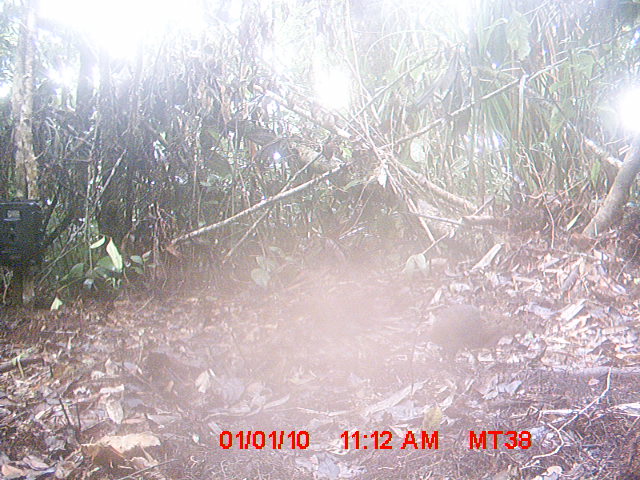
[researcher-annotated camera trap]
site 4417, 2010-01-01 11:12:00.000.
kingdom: Animalia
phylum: Chordata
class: Mammalia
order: Rodentia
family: Nesomyidae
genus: Hypogeomys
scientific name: Hypogeomys antimena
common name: malagasy giant rat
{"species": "Hypogeomys antimena (malagasy giant rat)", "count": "1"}